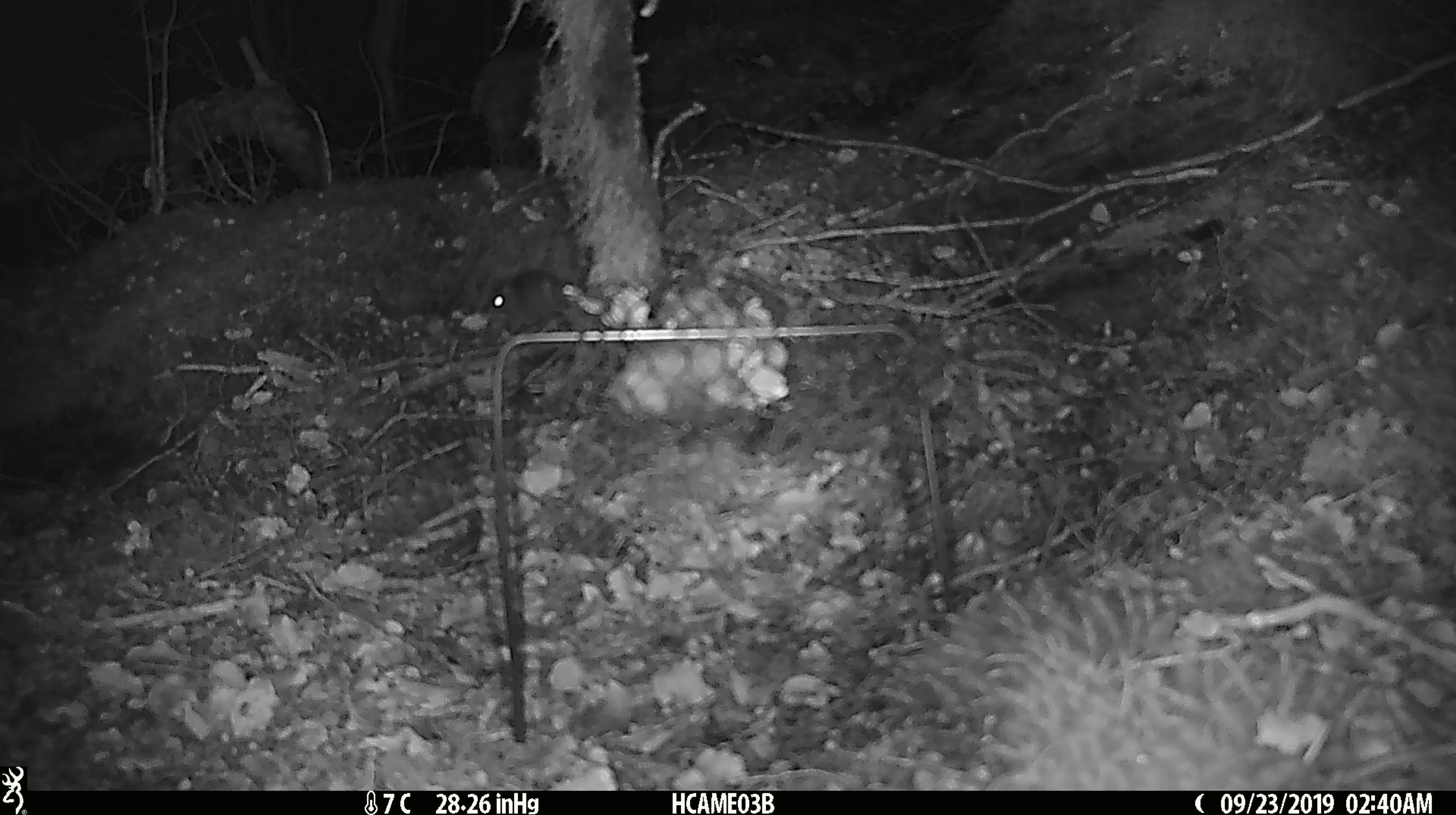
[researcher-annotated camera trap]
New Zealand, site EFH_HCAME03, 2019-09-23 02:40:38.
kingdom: Animalia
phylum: Chordata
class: Mammalia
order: Rodentia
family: Muridae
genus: Mus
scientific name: Mus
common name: mouse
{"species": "mouse (Mus)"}